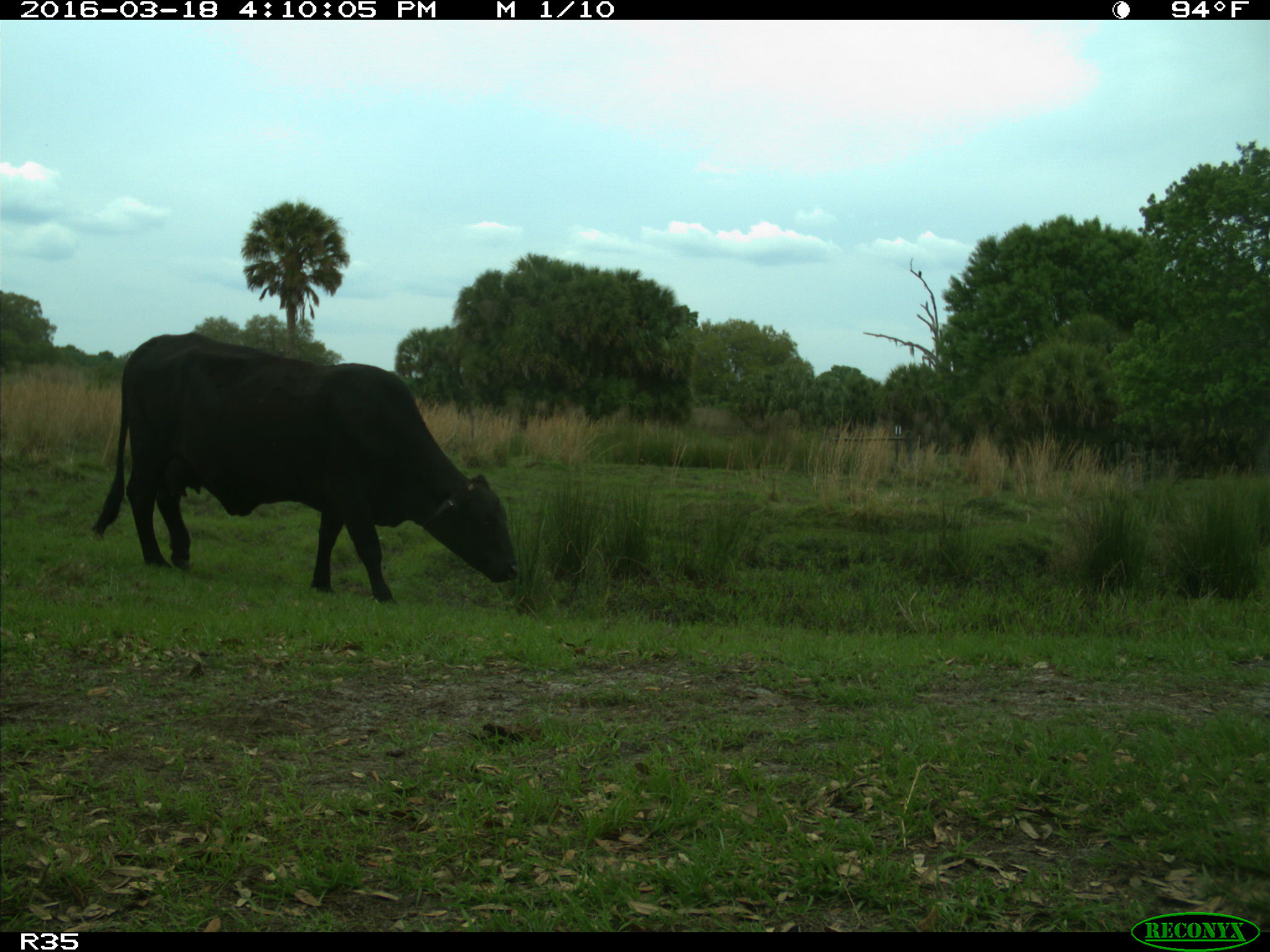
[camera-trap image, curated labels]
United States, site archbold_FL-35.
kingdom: Animalia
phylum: Chordata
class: Mammalia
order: Artiodactyla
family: Bovidae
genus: Bos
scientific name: Bos taurus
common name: domestic cow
Bos taurus (domestic cow).